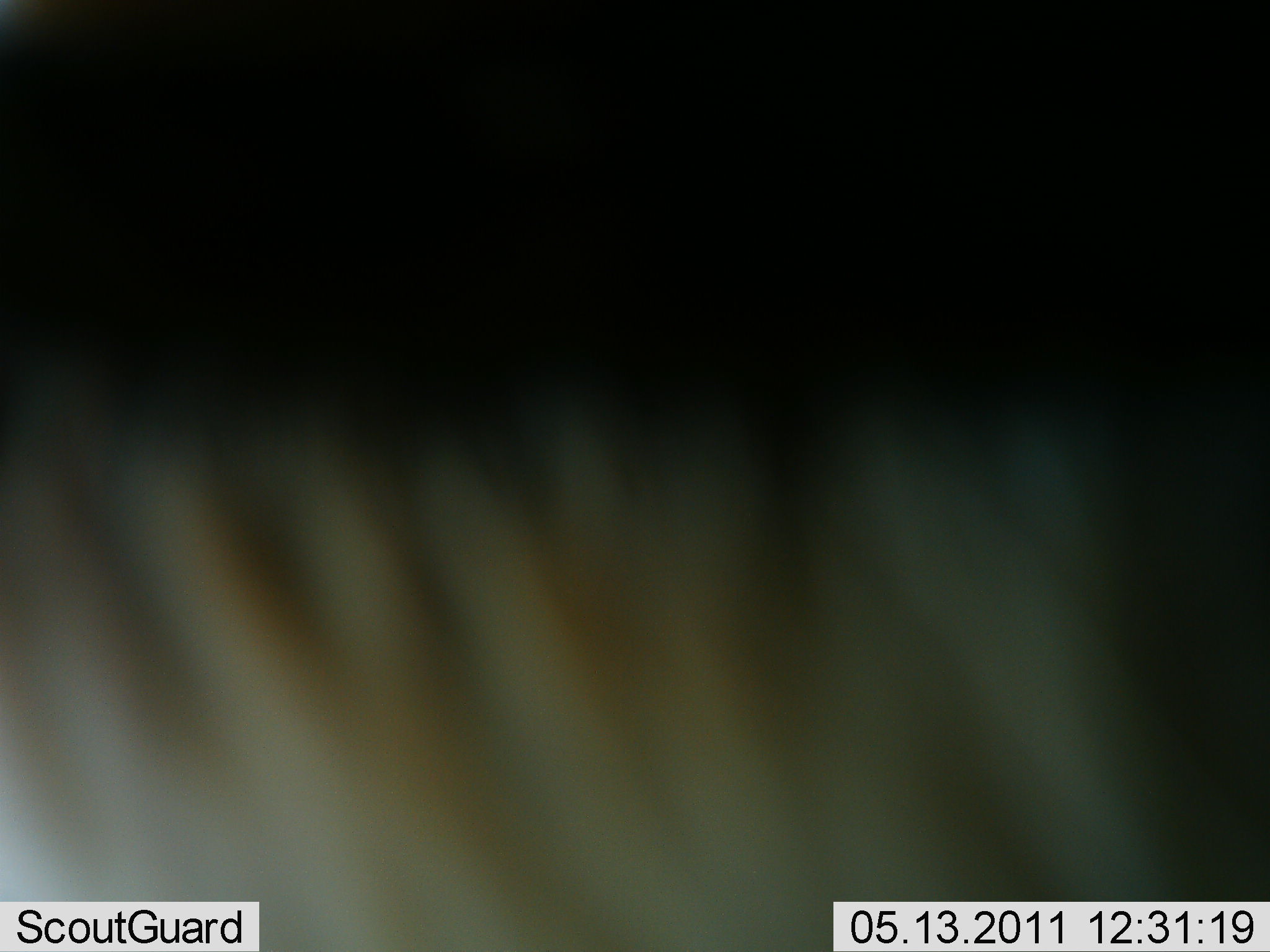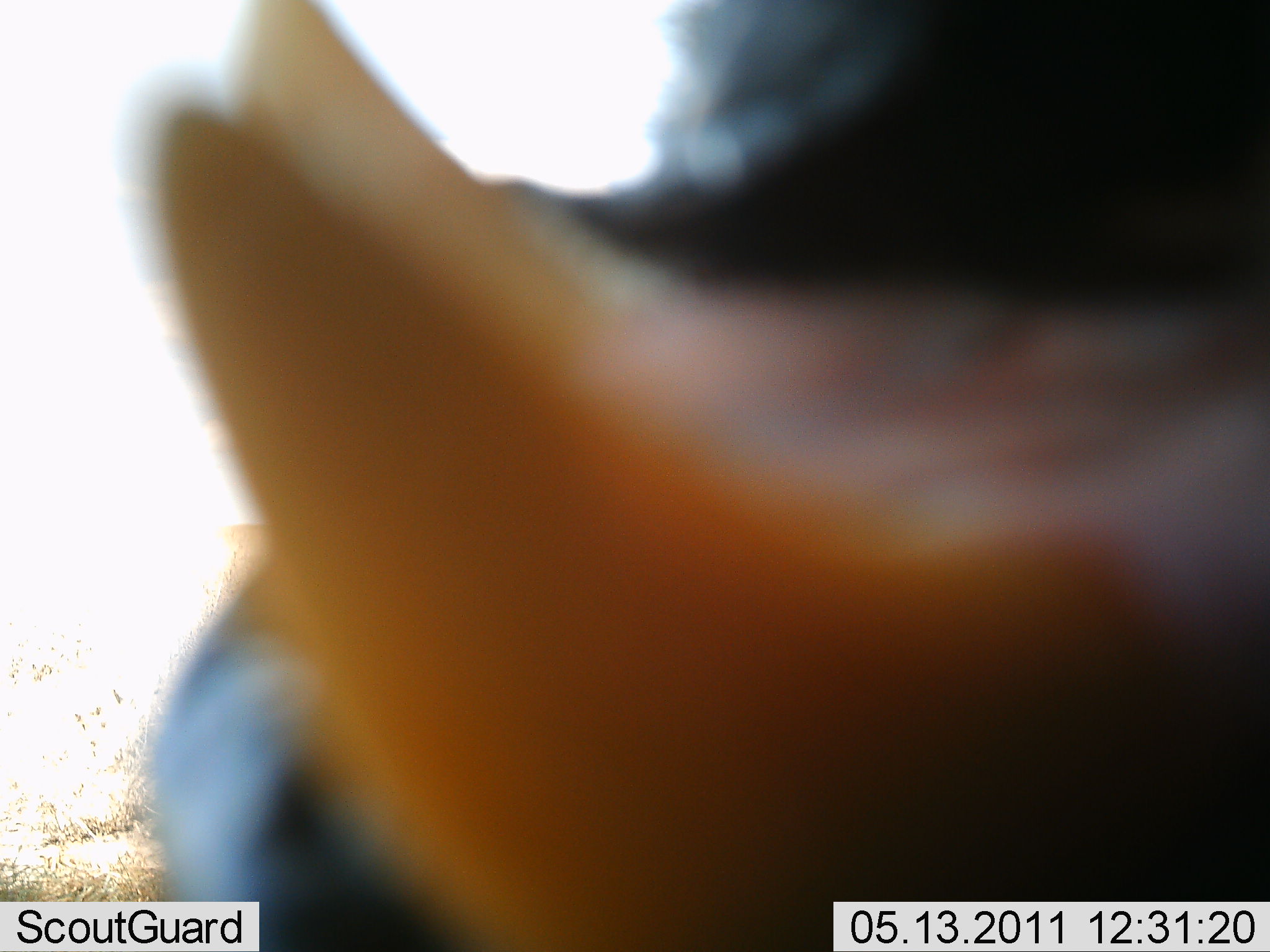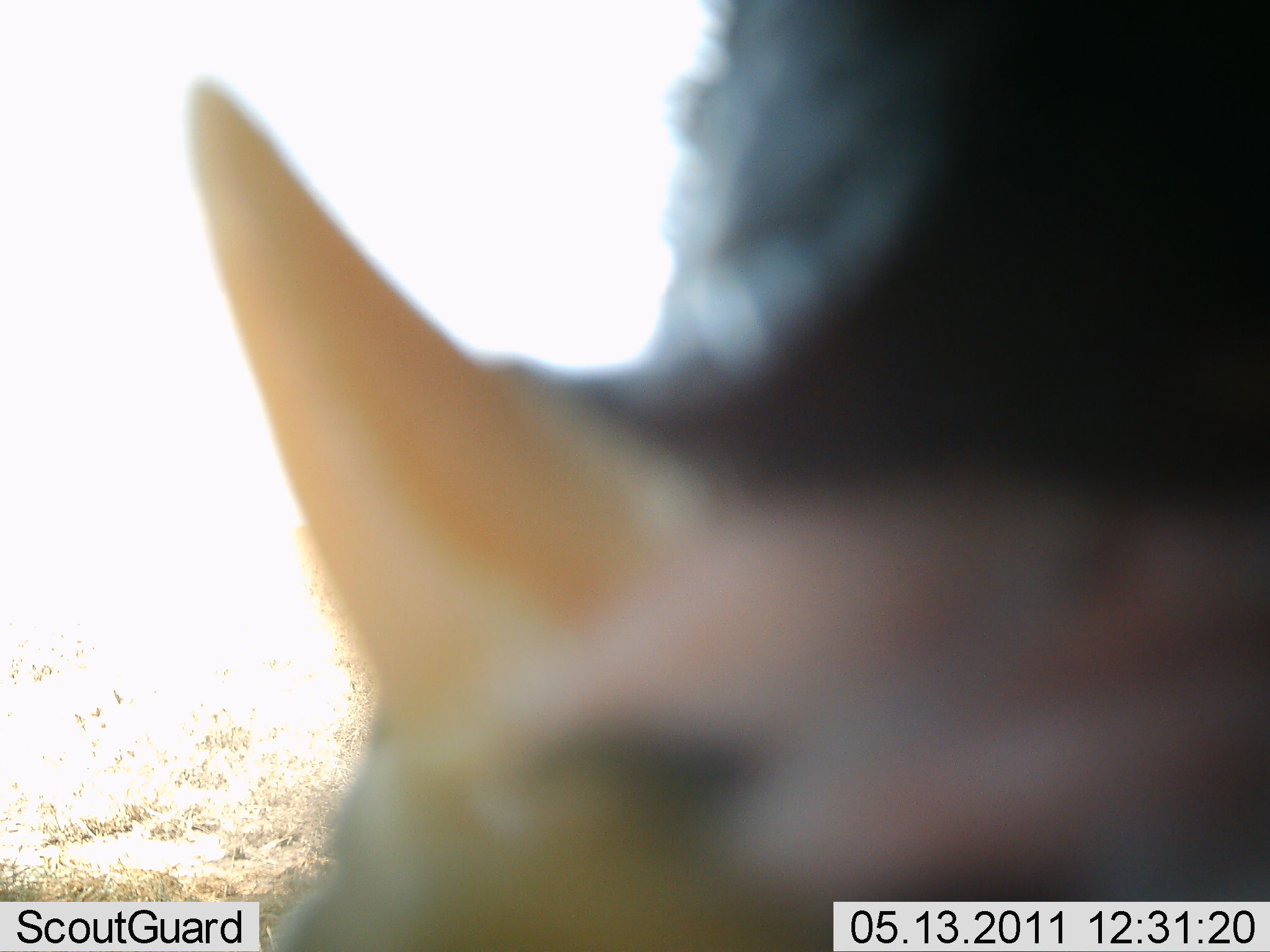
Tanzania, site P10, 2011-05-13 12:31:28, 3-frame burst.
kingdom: Animalia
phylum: Chordata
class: Mammalia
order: Perissodactyla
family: Rhinocerotidae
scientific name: Rhinocerotidae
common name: rhinoceros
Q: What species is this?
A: Rhinoceros (Rhinocerotidae).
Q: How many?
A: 1.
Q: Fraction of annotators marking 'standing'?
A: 25%.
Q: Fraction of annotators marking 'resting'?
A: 0%.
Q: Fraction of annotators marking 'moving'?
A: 67%.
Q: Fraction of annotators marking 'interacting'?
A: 17%.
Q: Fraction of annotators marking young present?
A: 0%.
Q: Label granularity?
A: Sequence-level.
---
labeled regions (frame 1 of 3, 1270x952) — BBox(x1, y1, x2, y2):
animal: BBox(0, 312, 1269, 949)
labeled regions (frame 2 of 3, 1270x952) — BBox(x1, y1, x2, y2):
animal: BBox(129, 0, 1269, 950)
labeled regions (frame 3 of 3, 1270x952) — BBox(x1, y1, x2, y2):
animal: BBox(183, 0, 1270, 951)